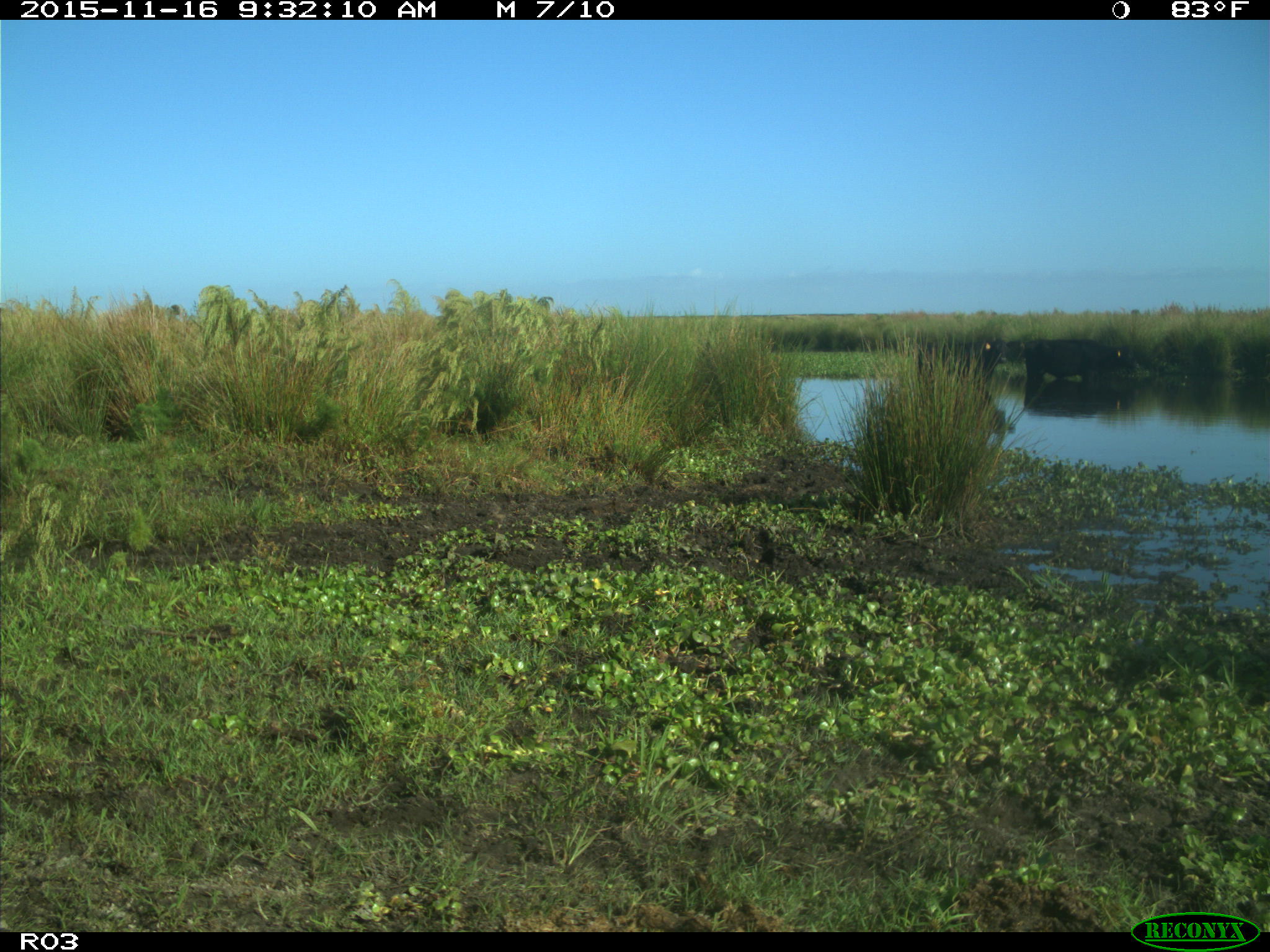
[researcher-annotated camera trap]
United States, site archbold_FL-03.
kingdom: Animalia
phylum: Chordata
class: Mammalia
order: Artiodactyla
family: Bovidae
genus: Bos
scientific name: Bos taurus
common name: domestic cow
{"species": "Bos taurus (domestic cow)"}